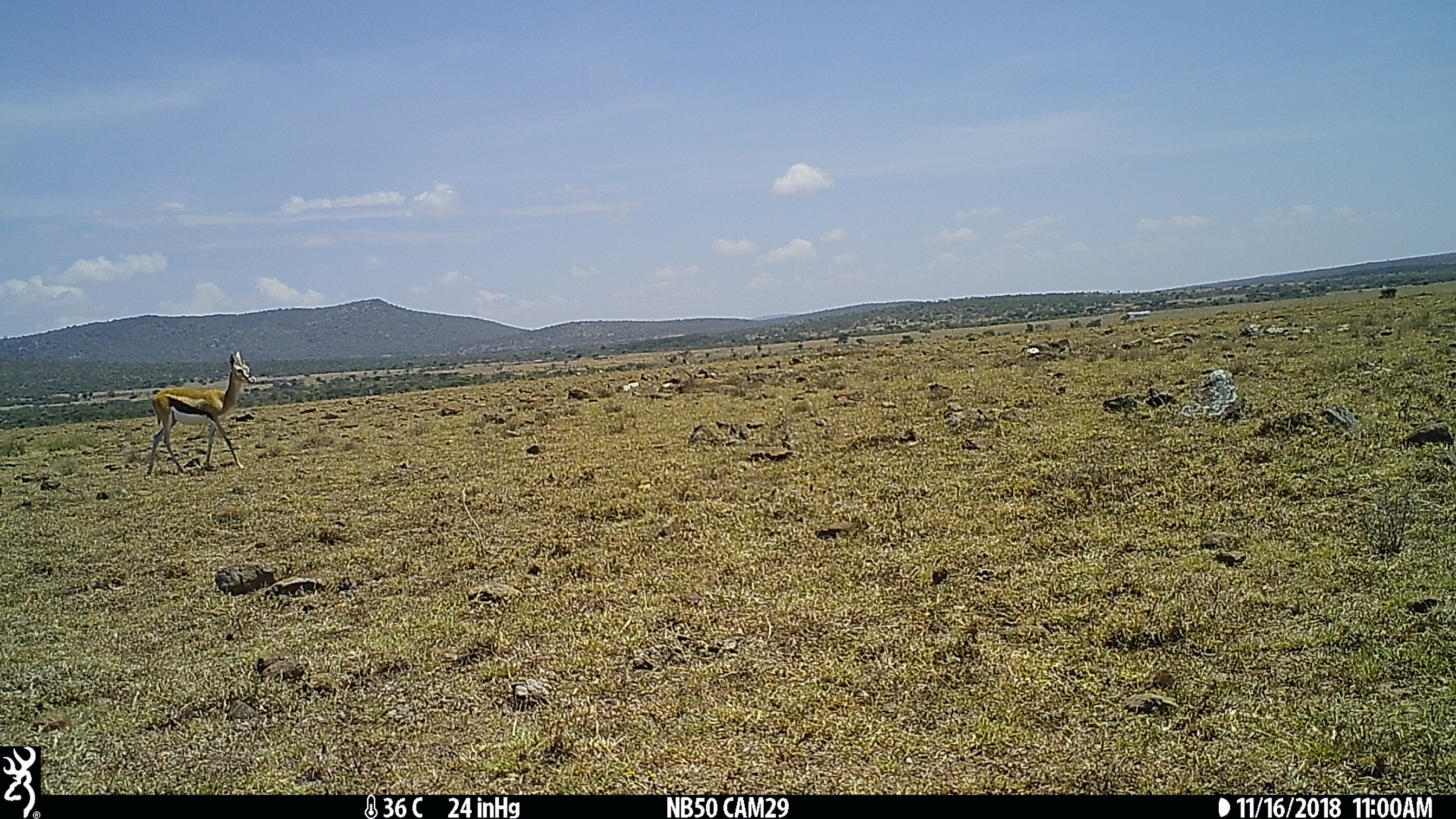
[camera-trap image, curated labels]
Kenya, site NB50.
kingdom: Animalia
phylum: Chordata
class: Mammalia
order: Artiodactyla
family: Bovidae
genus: Eudorcas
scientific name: Eudorcas thomsonii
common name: thomon's gazelle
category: gazelle thomsons